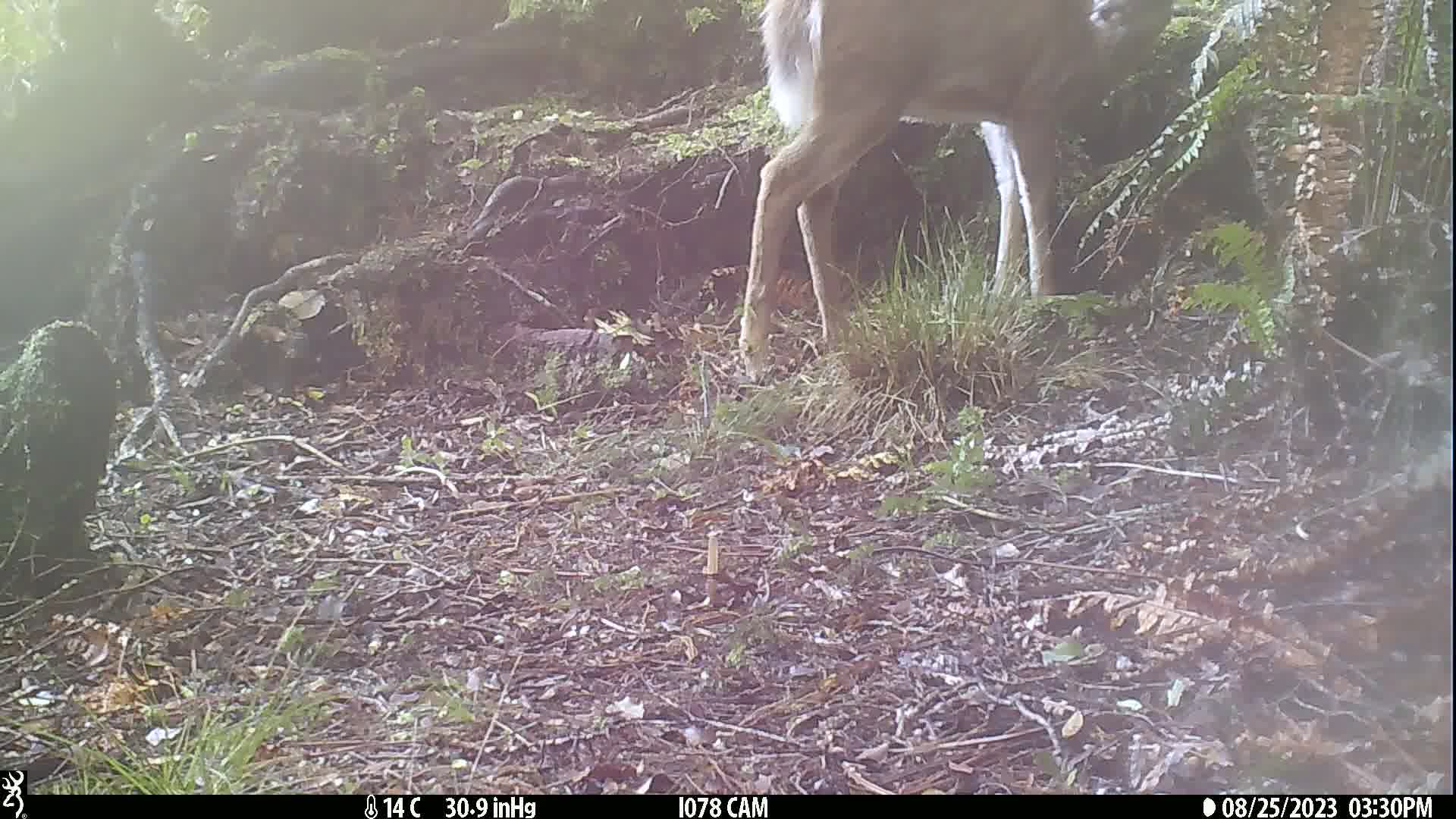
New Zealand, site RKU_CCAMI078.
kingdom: Animalia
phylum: Chordata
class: Mammalia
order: Artiodactyla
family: Cervidae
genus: Odocoileus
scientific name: Odocoileus virginianus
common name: white-tailed deer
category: white tailed deer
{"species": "white tailed deer (white-tailed deer) (Odocoileus virginianus)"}